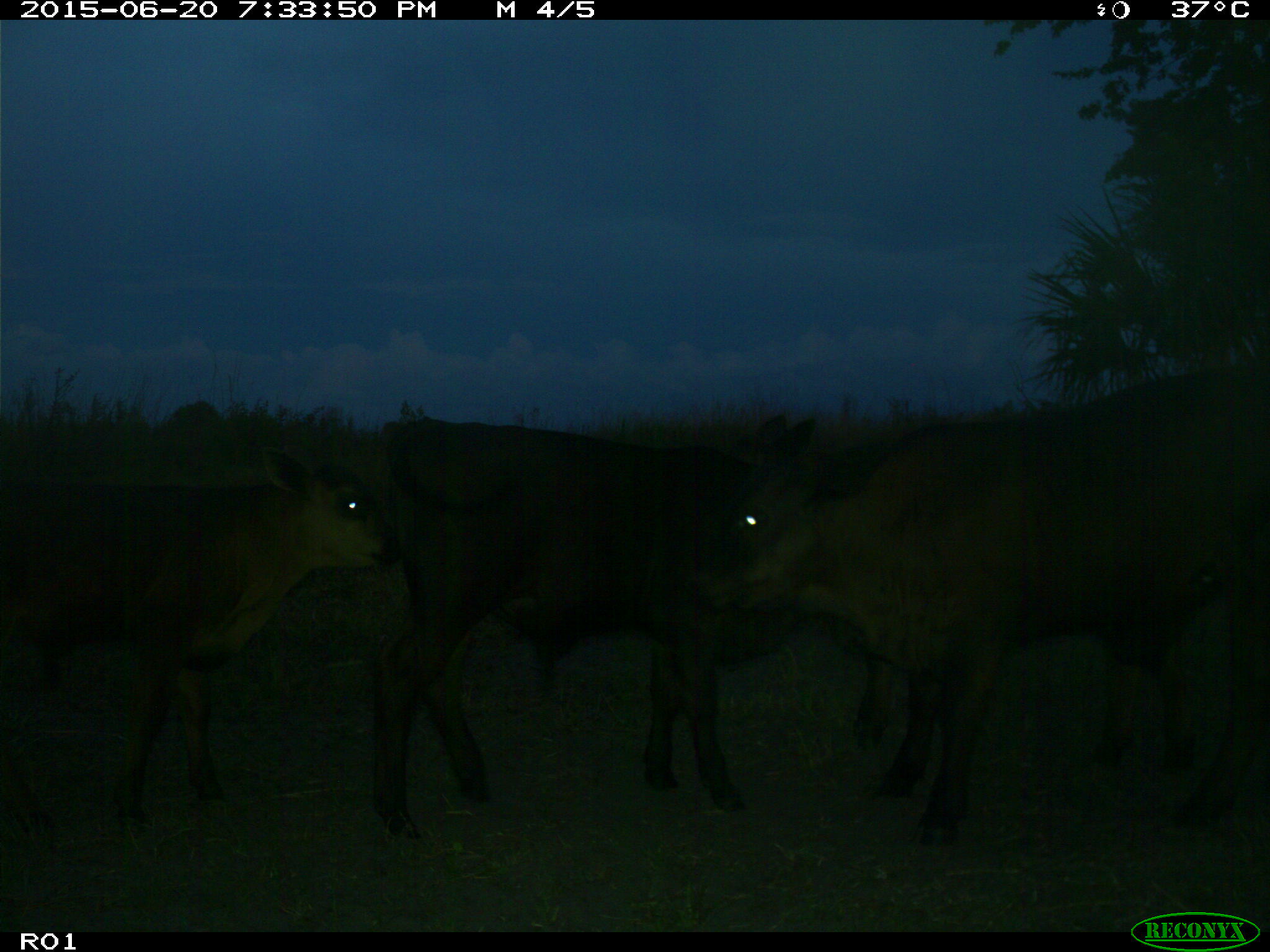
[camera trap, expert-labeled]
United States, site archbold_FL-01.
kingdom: Animalia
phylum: Chordata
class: Mammalia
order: Artiodactyla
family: Bovidae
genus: Bos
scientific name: Bos taurus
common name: domestic cow